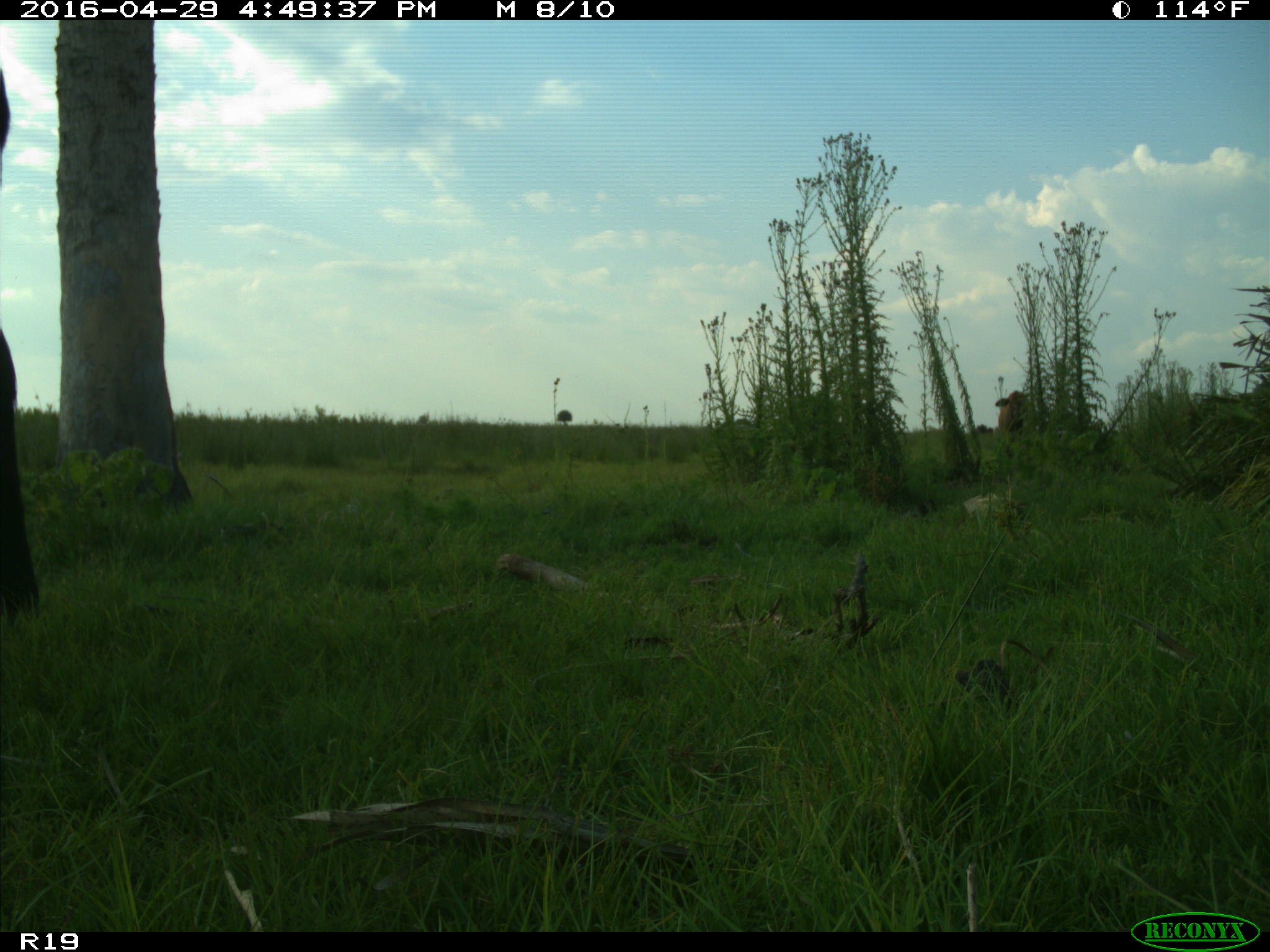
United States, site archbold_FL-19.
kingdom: Animalia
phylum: Chordata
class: Mammalia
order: Artiodactyla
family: Bovidae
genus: Bos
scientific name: Bos taurus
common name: domestic cow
Bos taurus (domestic cow).